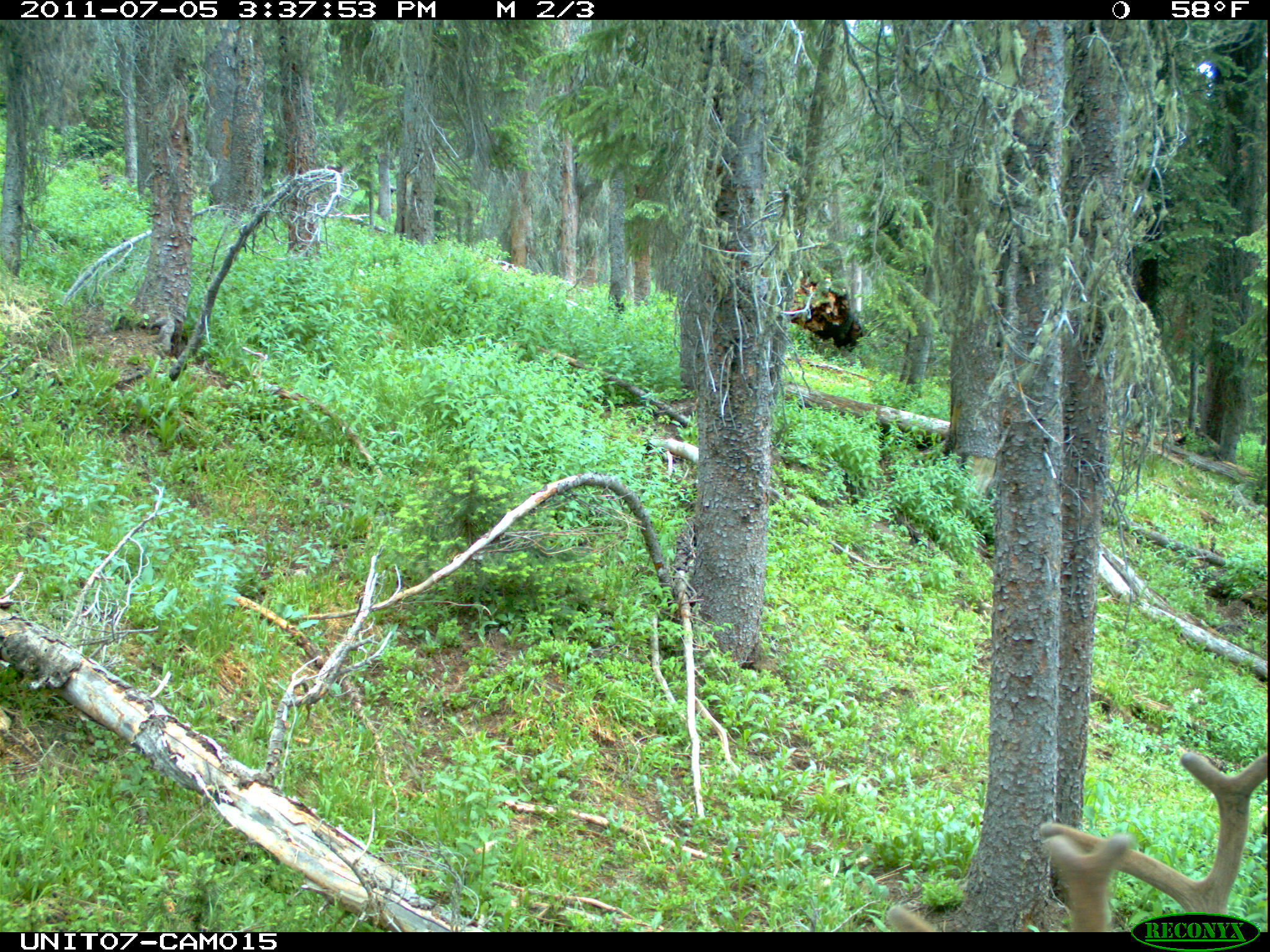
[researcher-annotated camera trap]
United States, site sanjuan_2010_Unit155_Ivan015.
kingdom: Animalia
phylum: Chordata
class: Mammalia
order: Artiodactyla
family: Cervidae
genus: Cervus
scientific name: Cervus elaphus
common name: red deer